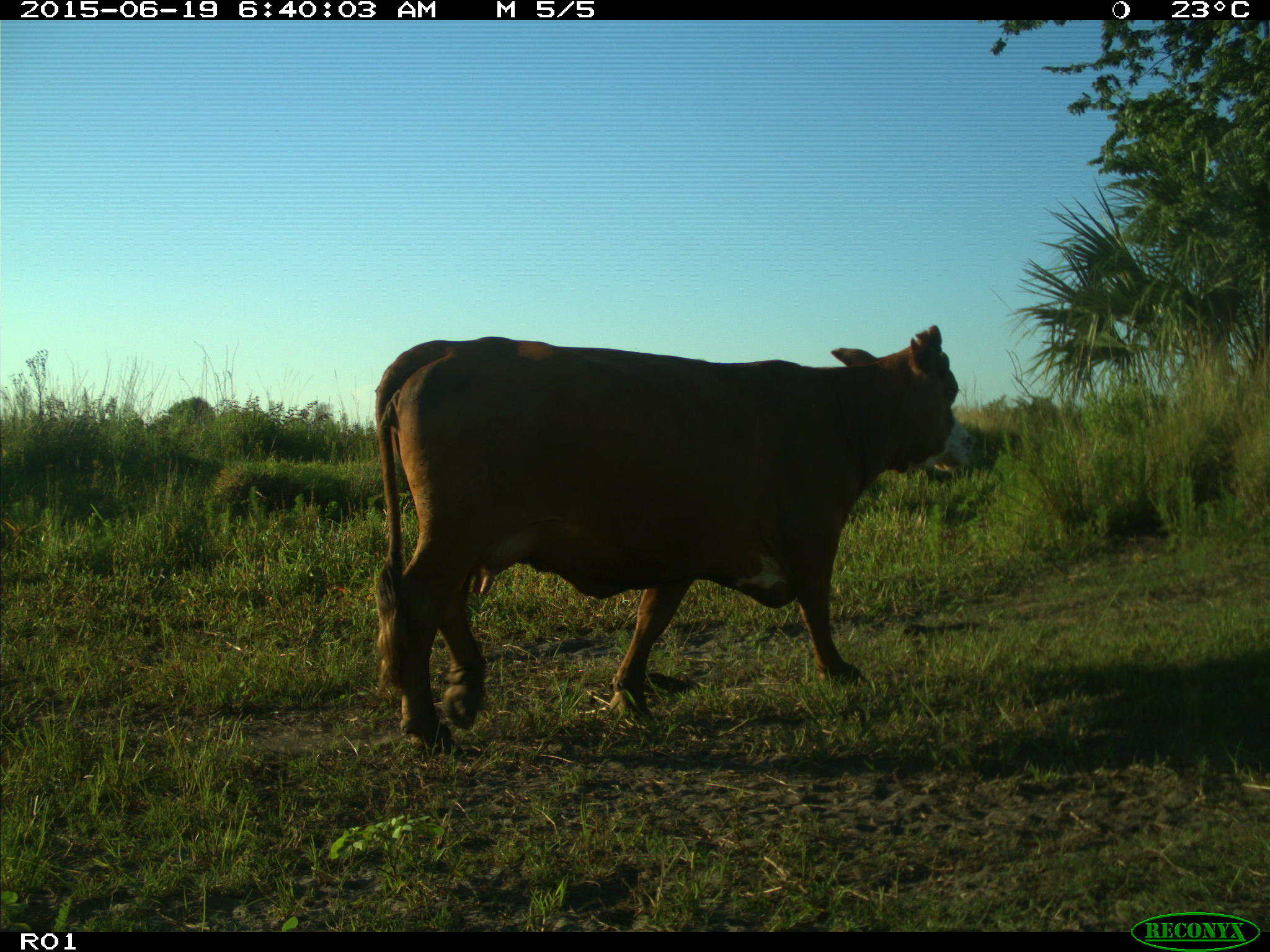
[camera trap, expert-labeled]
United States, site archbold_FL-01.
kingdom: Animalia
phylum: Chordata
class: Mammalia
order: Artiodactyla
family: Bovidae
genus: Bos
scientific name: Bos taurus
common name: domestic cow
Bos taurus (domestic cow).